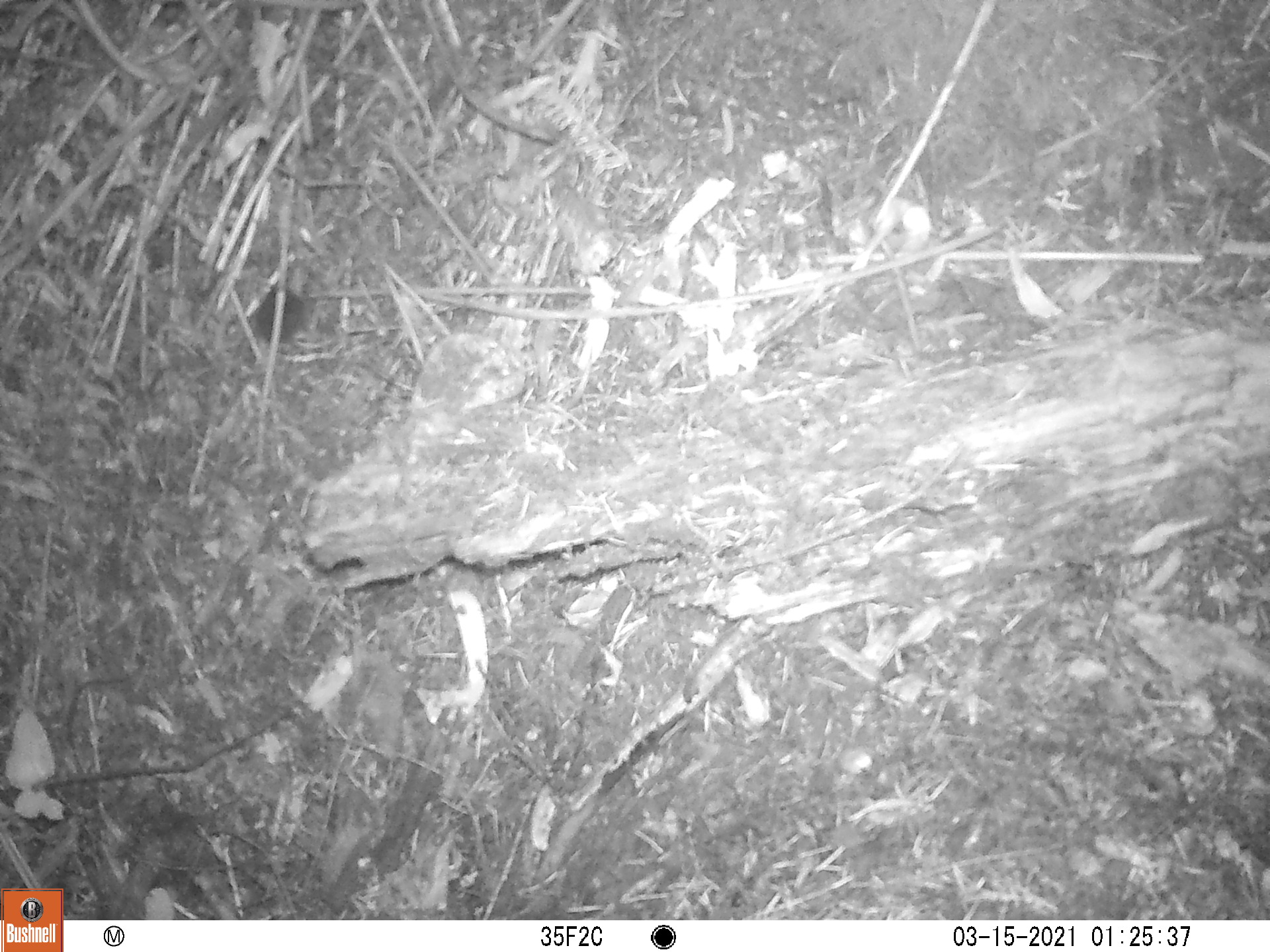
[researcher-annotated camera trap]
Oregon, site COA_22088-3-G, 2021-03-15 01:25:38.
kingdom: Animalia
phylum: Chordata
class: Mammalia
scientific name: Mammalia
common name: small mammal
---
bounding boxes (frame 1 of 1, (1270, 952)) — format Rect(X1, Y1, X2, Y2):
small mammal: Rect(196, 234, 412, 416)